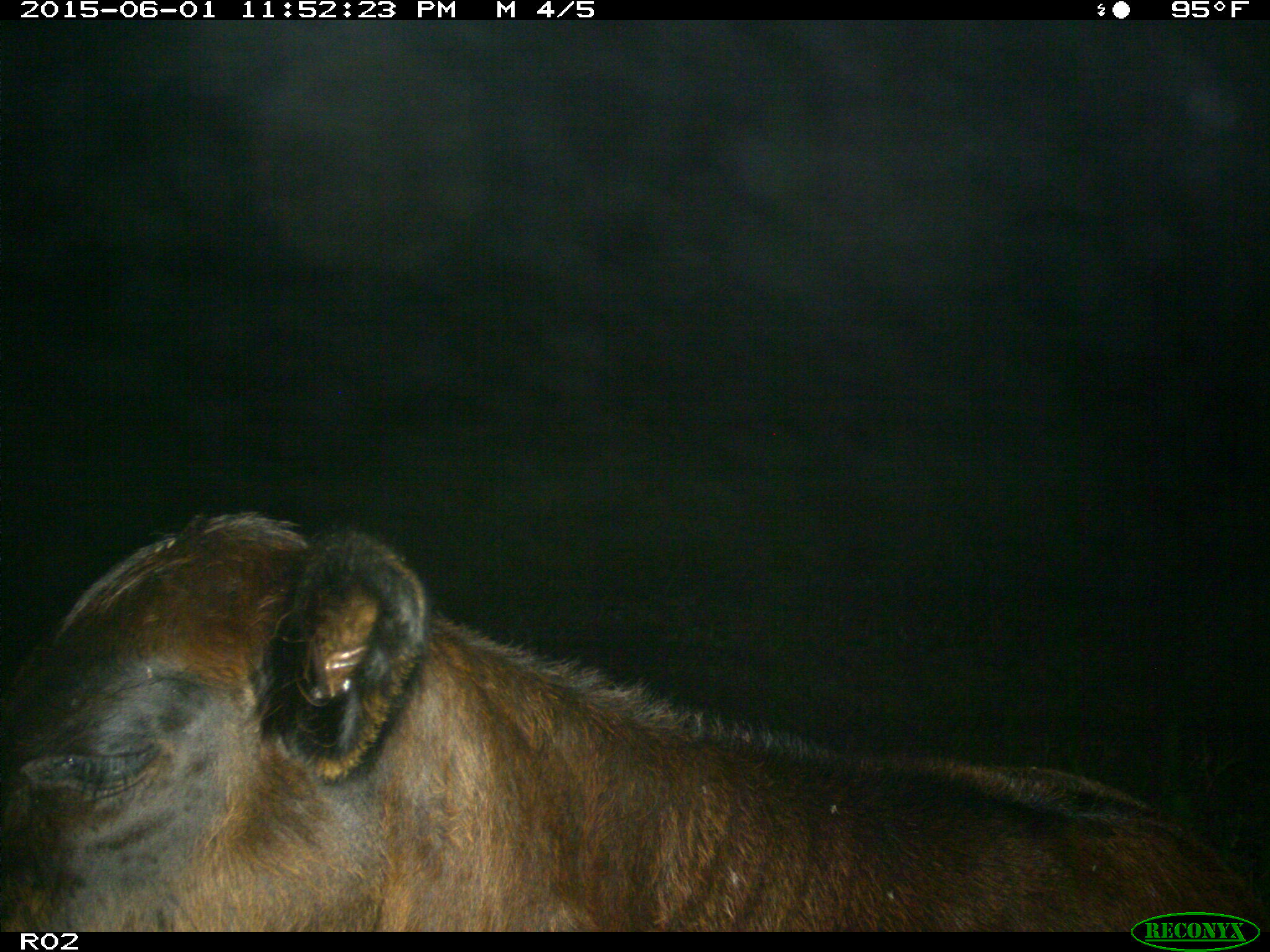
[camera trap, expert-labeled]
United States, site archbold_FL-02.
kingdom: Animalia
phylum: Chordata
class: Mammalia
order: Artiodactyla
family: Bovidae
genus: Bos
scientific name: Bos taurus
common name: domestic cow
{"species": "Bos taurus (domestic cow)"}